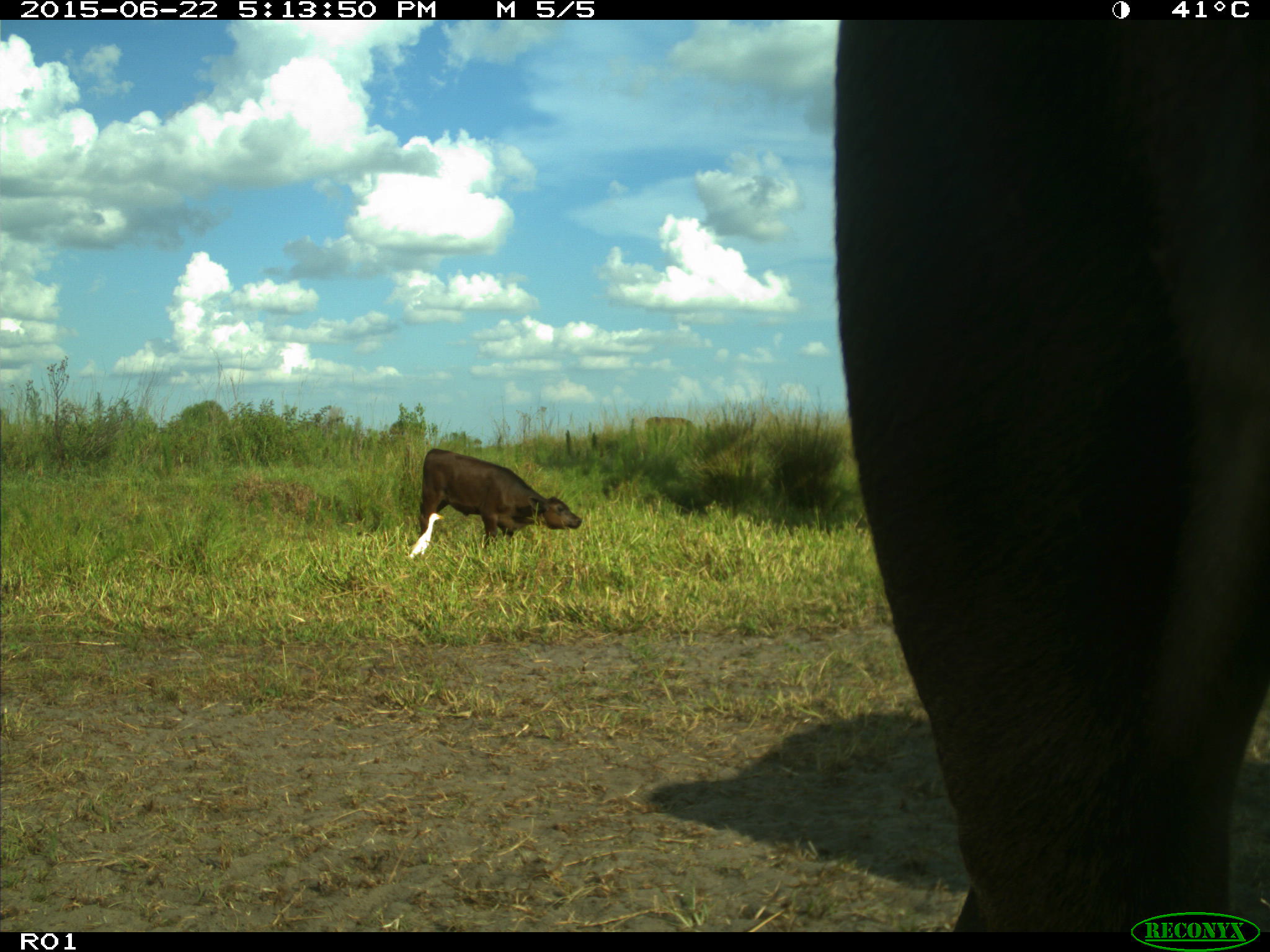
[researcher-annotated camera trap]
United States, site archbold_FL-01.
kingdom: Animalia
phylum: Chordata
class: Mammalia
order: Artiodactyla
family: Bovidae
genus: Bos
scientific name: Bos taurus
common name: domestic cow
Bos taurus (domestic cow).